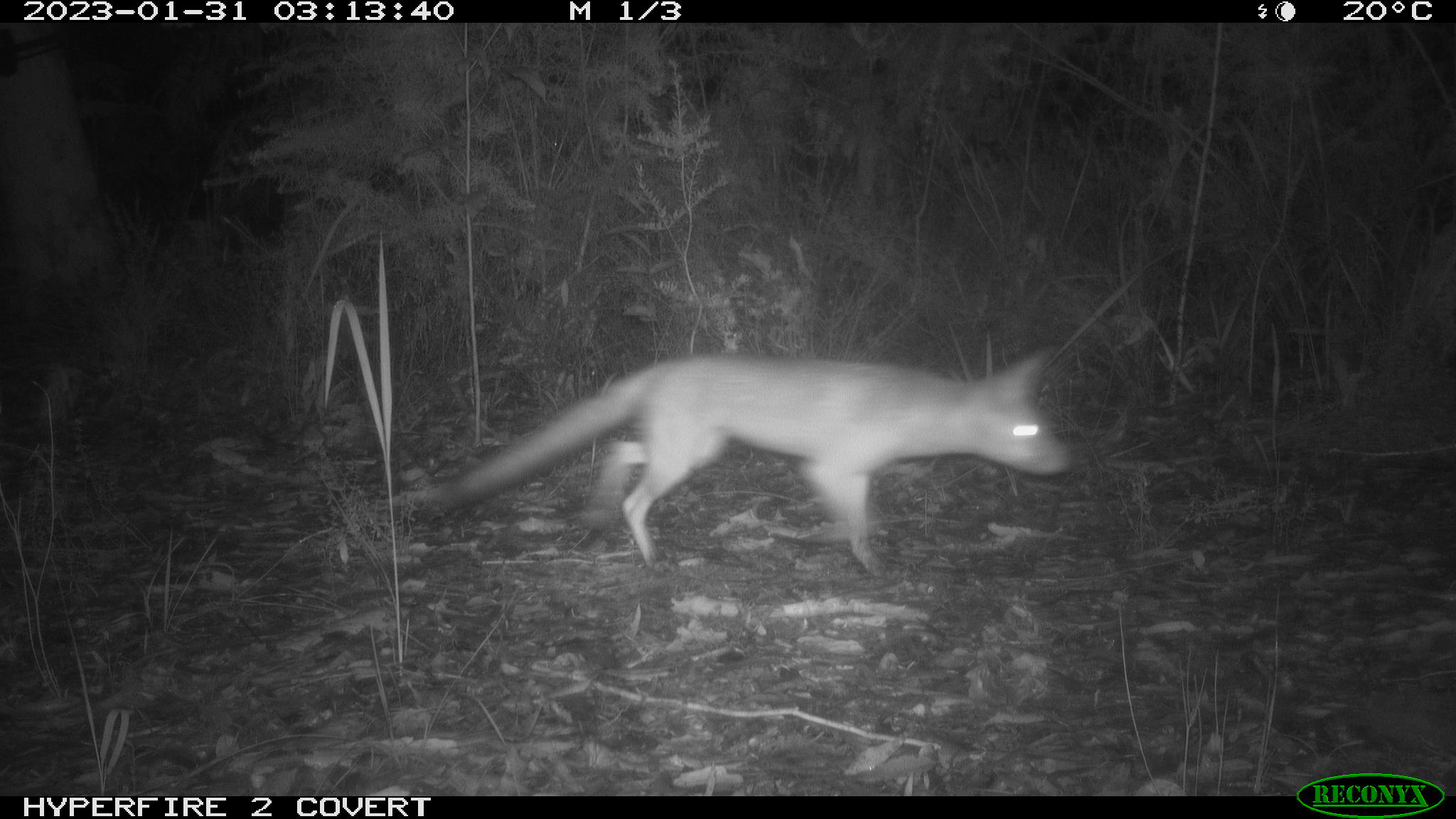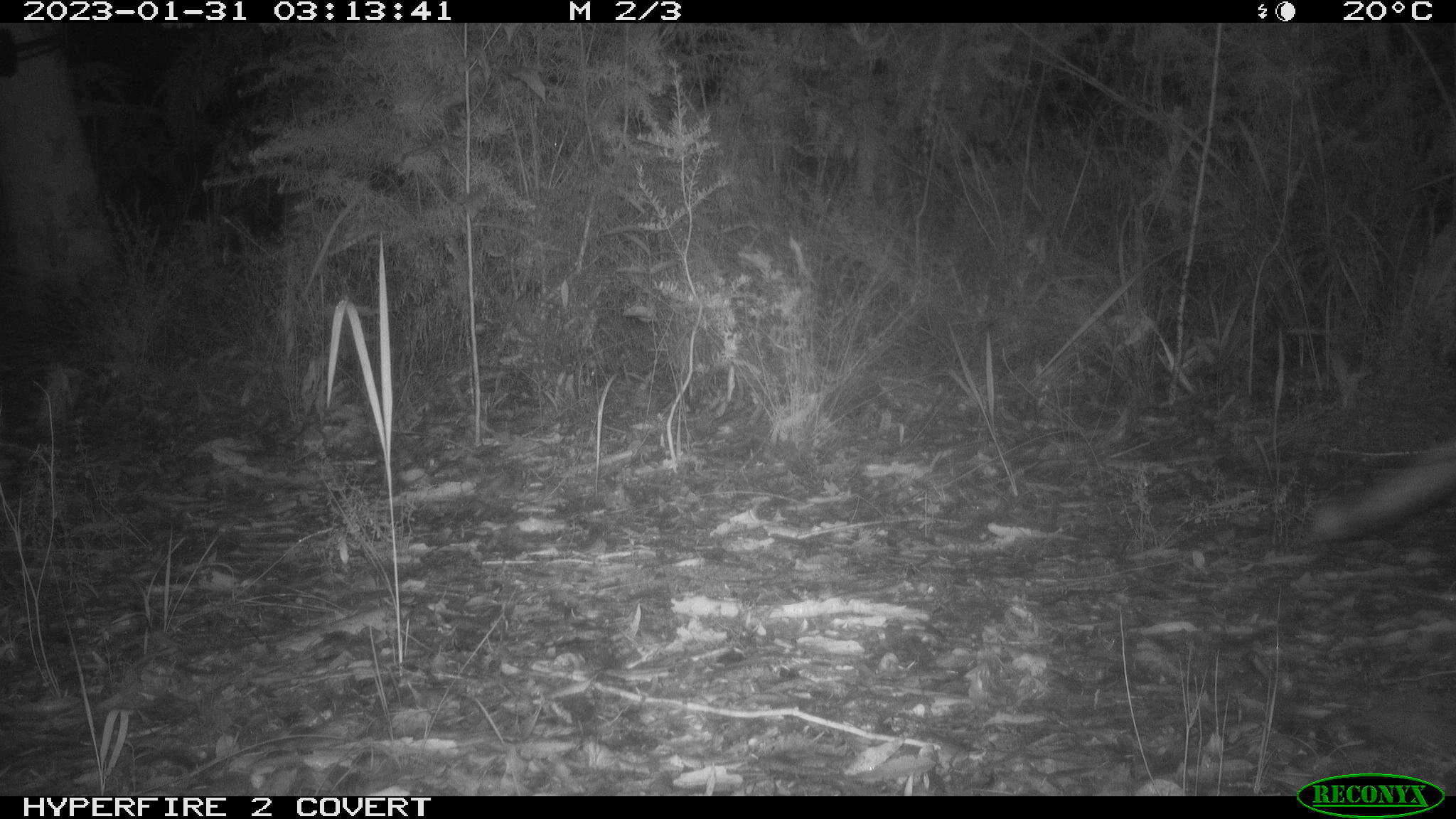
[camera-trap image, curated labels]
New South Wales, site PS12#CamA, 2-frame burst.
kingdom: Animalia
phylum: Chordata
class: Mammalia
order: Carnivora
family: Canidae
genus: Vulpes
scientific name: Vulpes vulpes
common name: red fox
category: fox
Fox (red fox) (Vulpes vulpes).